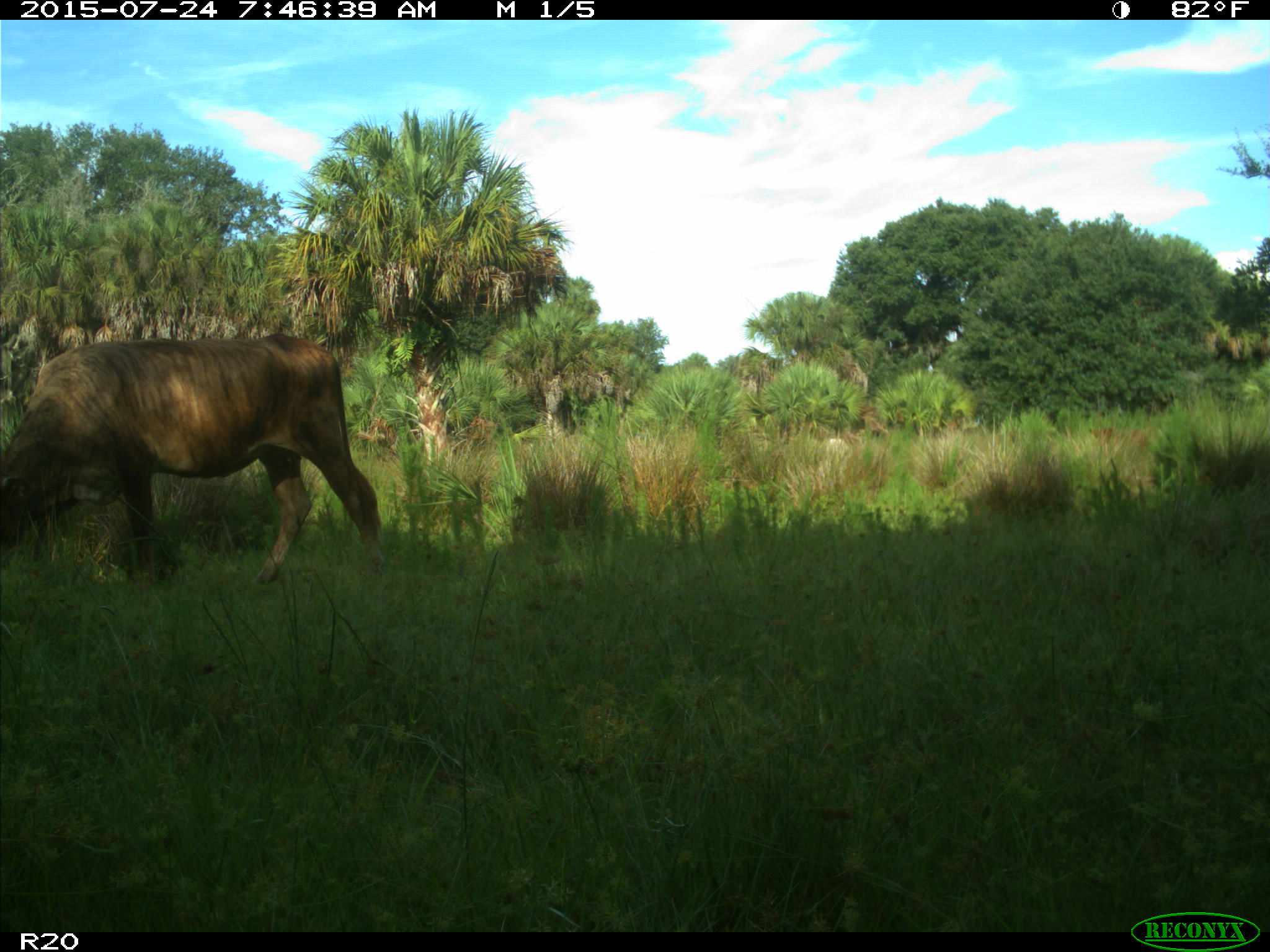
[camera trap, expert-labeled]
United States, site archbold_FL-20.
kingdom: Animalia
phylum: Chordata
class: Mammalia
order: Artiodactyla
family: Bovidae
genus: Bos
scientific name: Bos taurus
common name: domestic cow